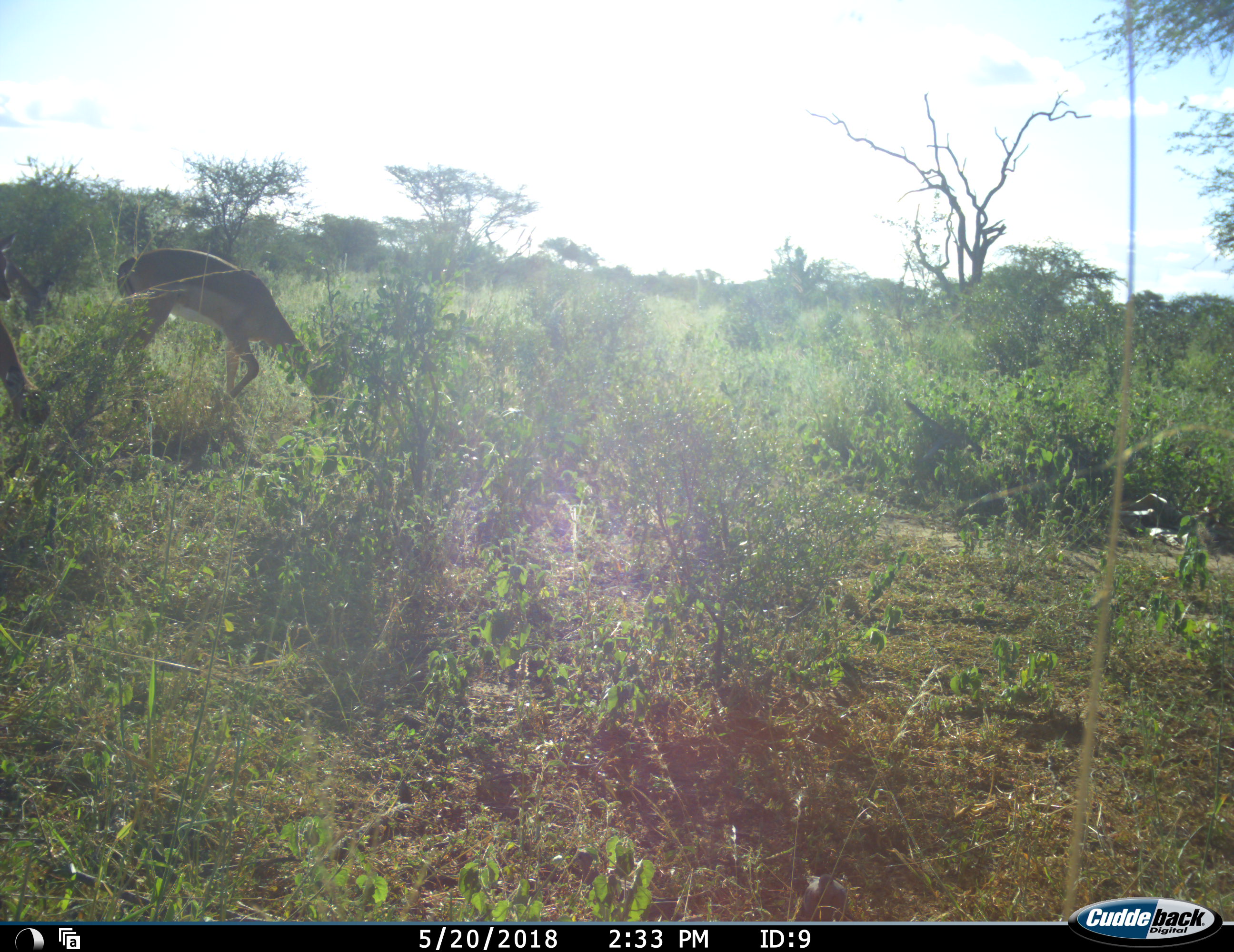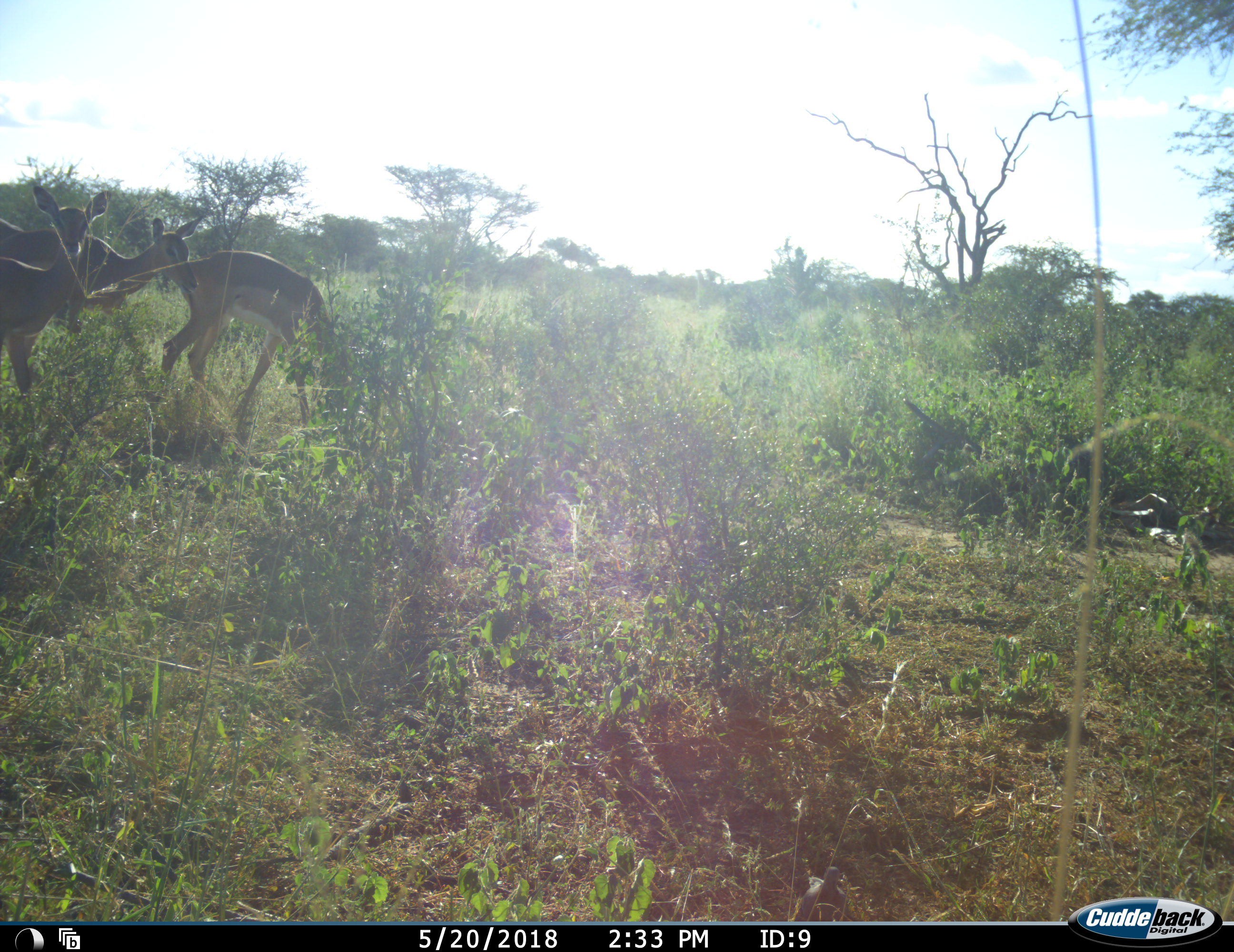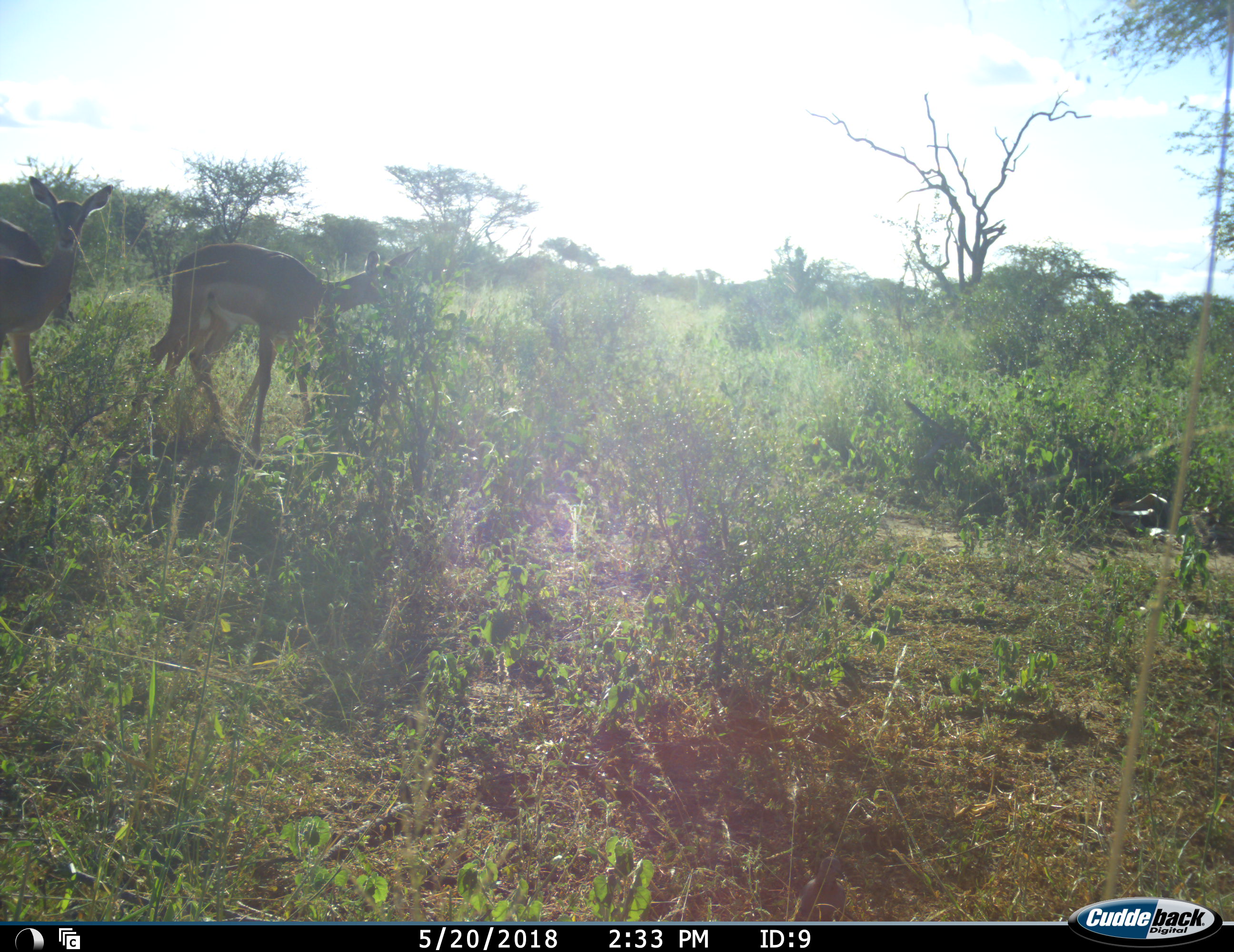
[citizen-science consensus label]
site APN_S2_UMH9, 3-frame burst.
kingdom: Animalia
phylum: Chordata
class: Mammalia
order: Artiodactyla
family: Bovidae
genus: Aepyceros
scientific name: Aepyceros melampus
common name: impala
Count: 3.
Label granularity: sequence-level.